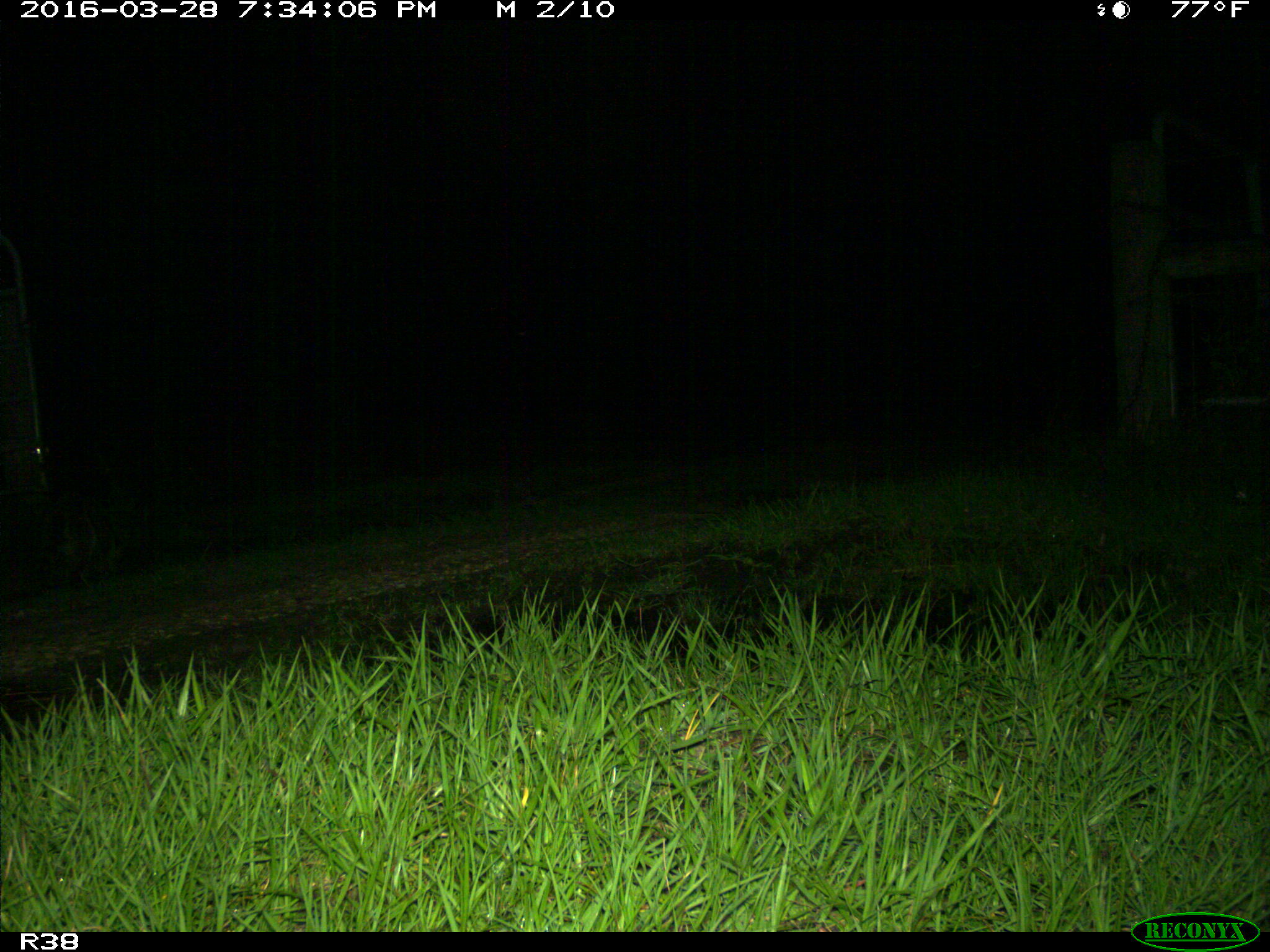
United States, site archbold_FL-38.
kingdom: Animalia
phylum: Chordata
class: Mammalia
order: Carnivora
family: Procyonidae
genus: Procyon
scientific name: Procyon lotor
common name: common raccoon